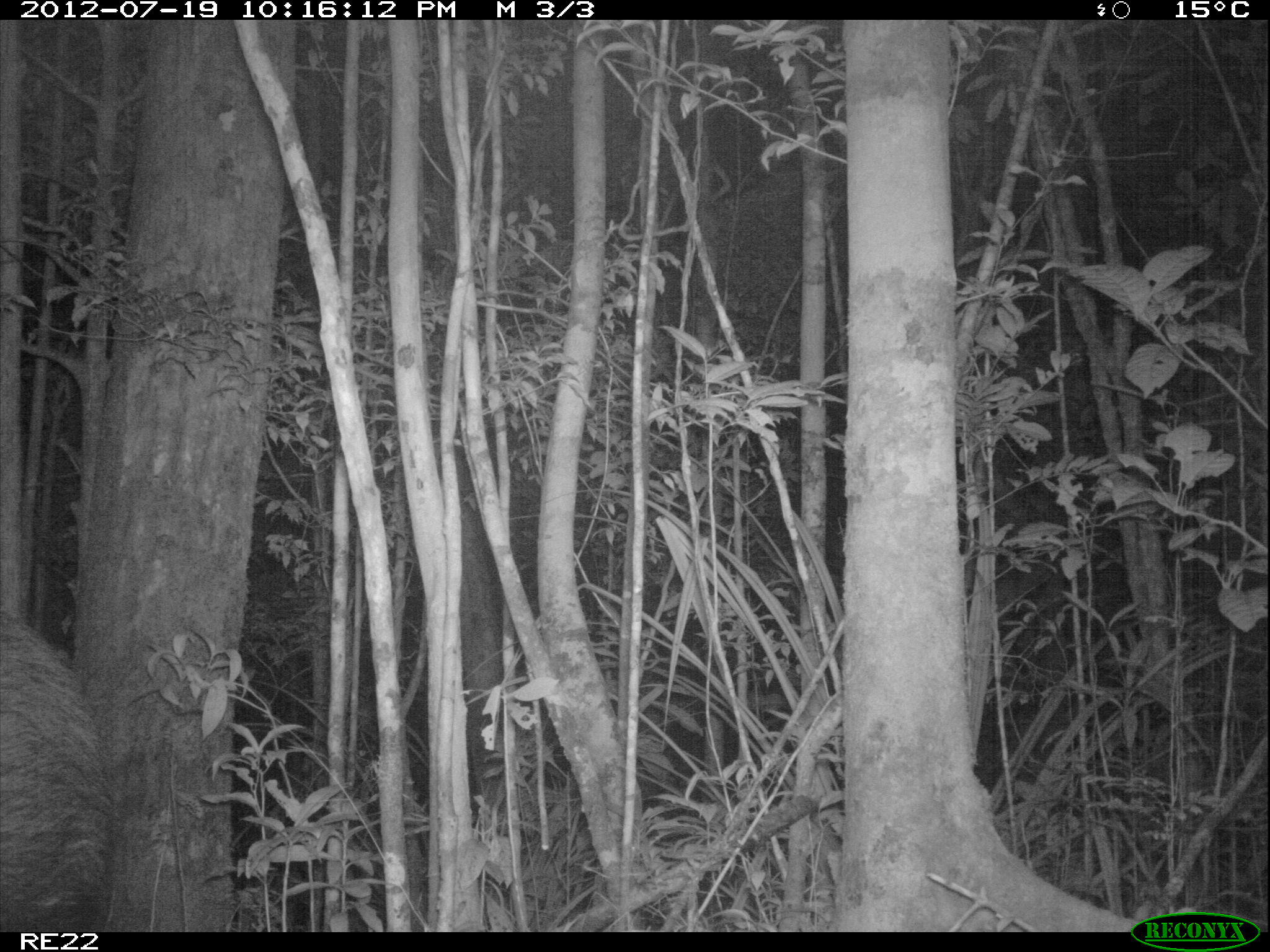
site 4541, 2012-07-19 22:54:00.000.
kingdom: Animalia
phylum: Chordata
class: Mammalia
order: Artiodactyla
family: Suidae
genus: Potamochoerus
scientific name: Potamochoerus larvatus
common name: bushpig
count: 1